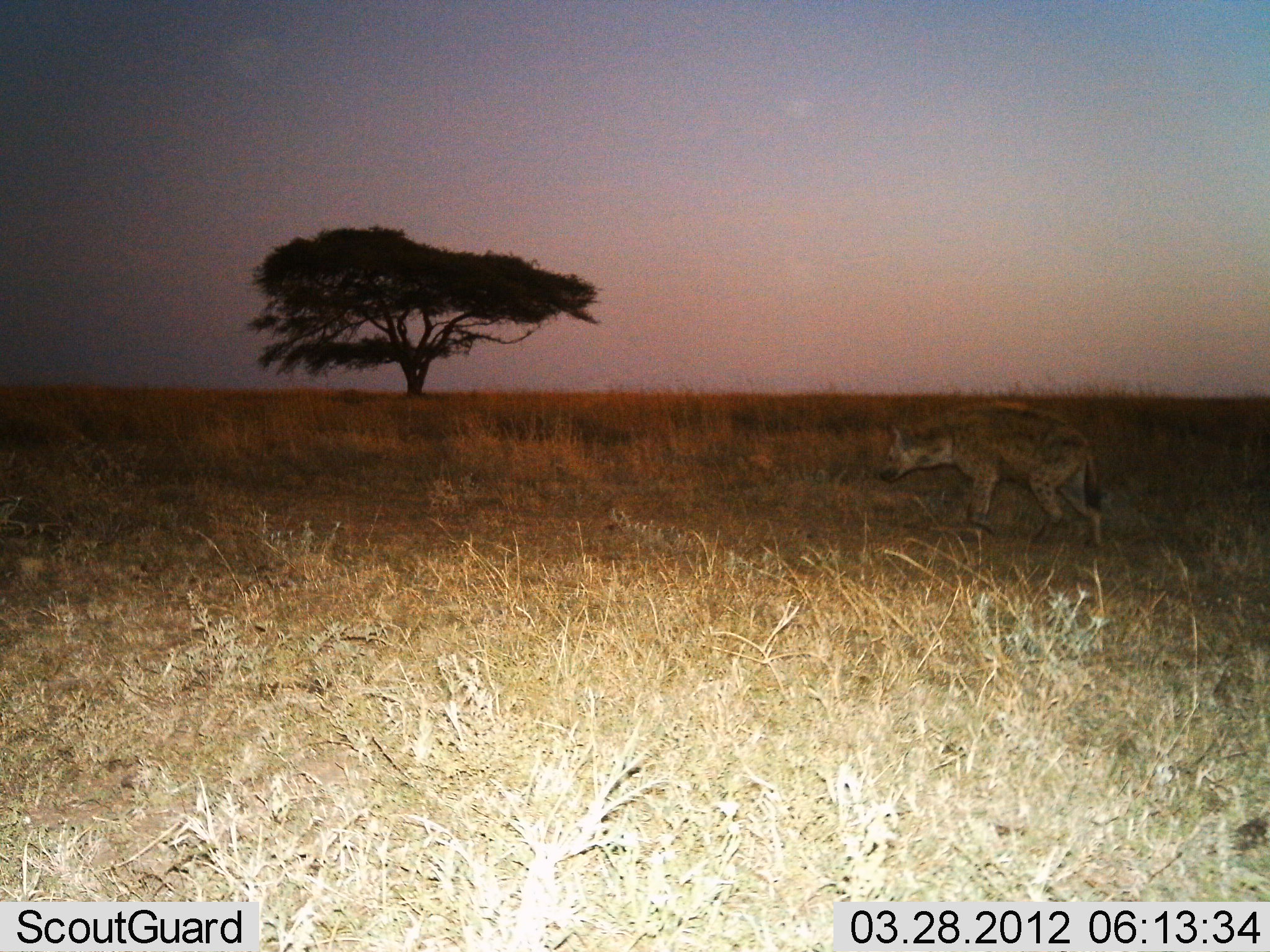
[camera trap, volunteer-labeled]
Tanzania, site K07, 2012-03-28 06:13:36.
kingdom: Animalia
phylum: Chordata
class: Mammalia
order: Carnivora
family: Hyaenidae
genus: Crocuta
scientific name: Crocuta crocuta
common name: spotted hyena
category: hyenaspotted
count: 1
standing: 26%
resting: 0%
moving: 74%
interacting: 0%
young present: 0%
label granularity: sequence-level